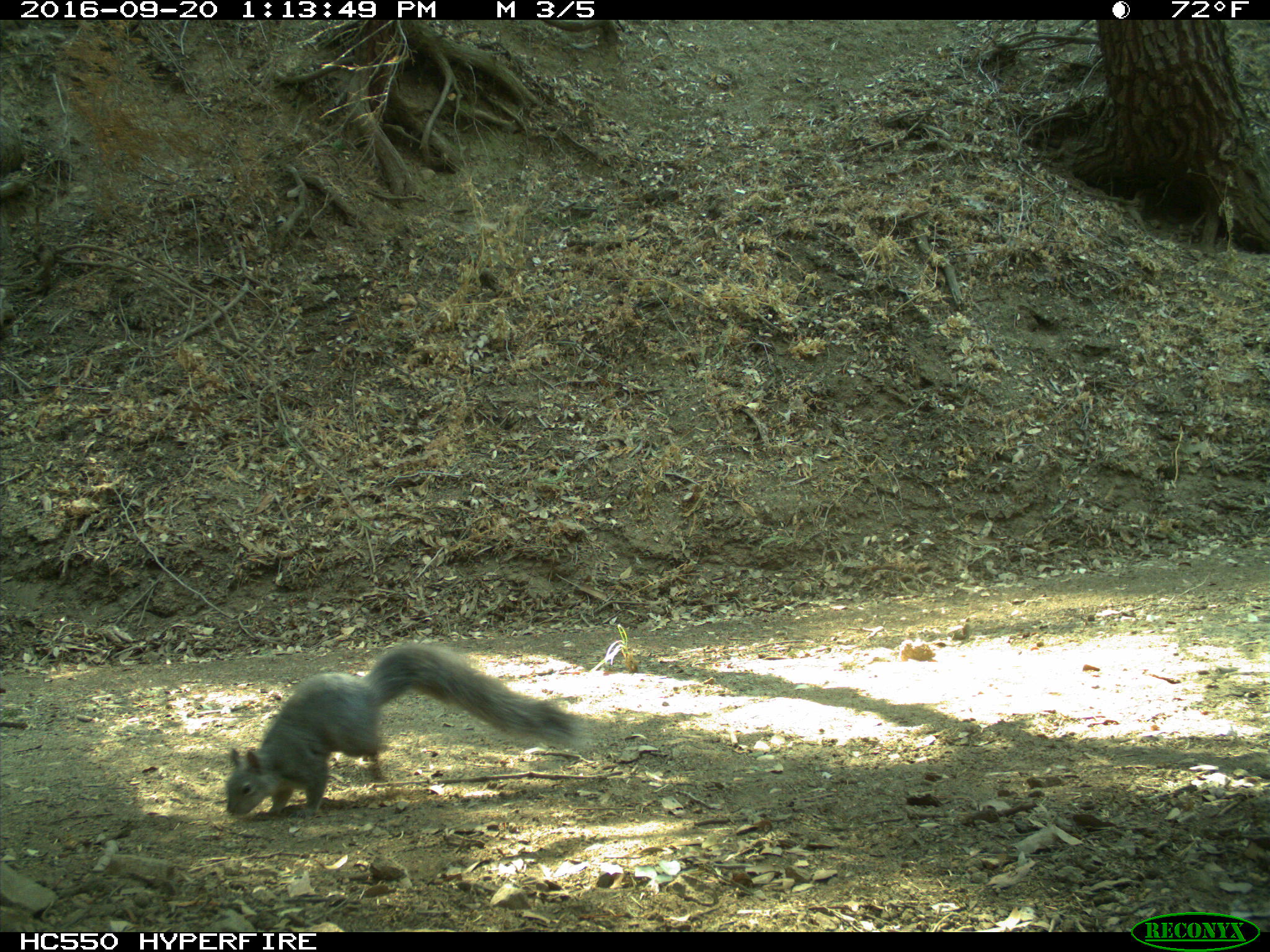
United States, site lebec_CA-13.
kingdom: Animalia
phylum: Chordata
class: Mammalia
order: Rodentia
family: Sciuridae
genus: Sciurus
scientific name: Sciurus carolinensis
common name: eastern gray squirrel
Sciurus carolinensis (eastern gray squirrel).